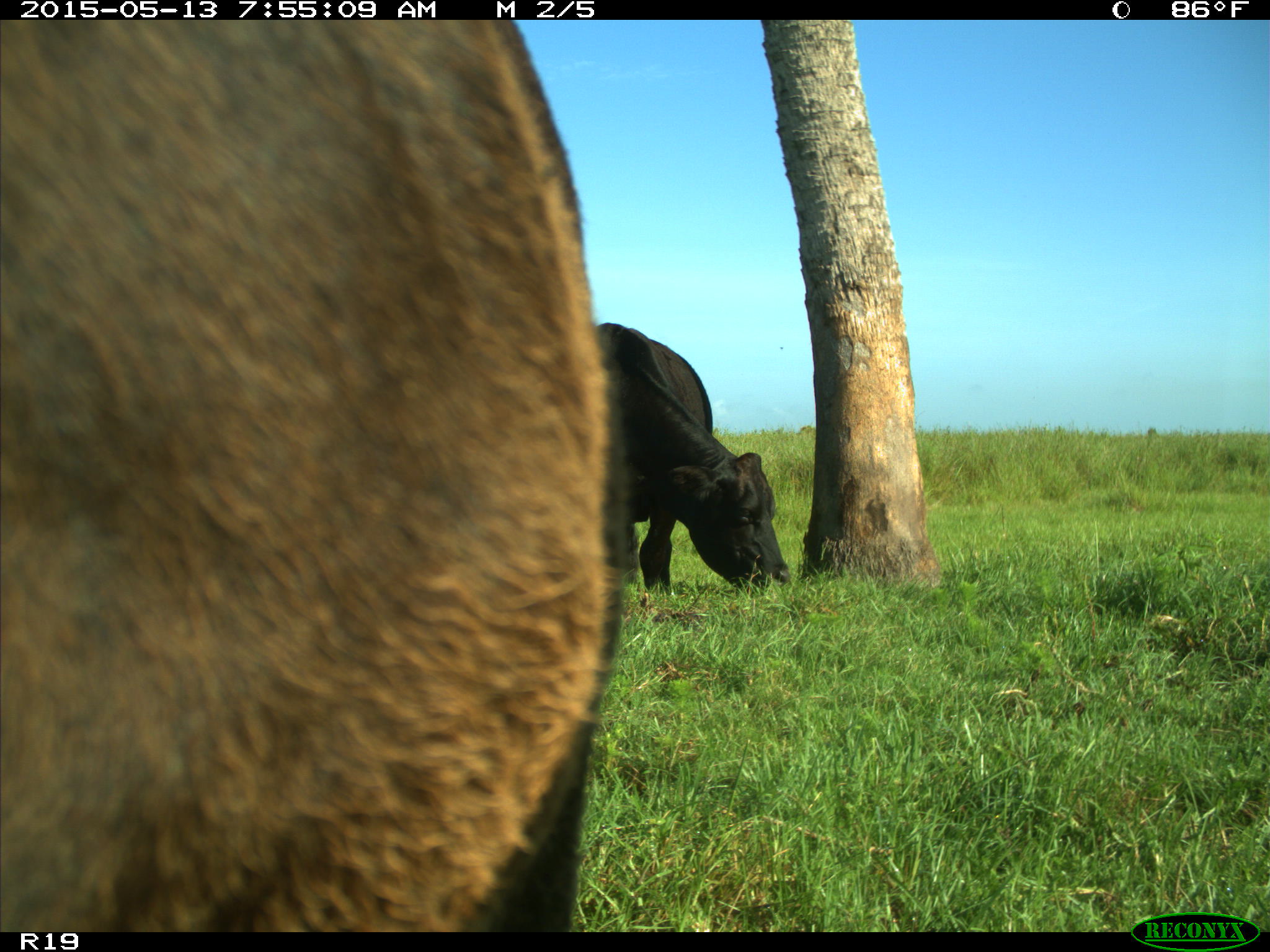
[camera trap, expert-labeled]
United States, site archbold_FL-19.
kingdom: Animalia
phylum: Chordata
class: Mammalia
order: Artiodactyla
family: Bovidae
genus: Bos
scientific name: Bos taurus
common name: domestic cow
Bos taurus (domestic cow).